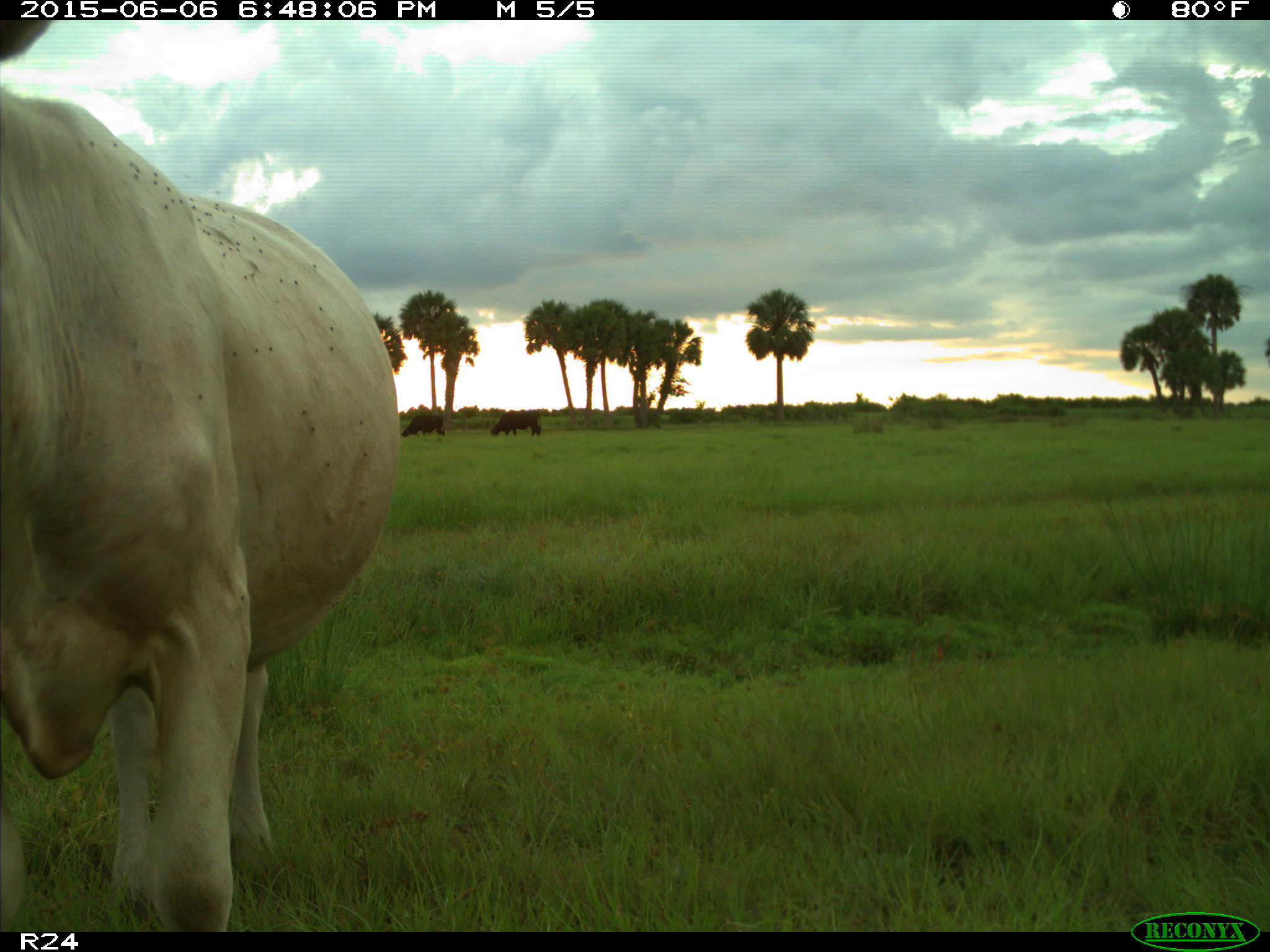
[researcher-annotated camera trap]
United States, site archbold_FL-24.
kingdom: Animalia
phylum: Chordata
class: Mammalia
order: Artiodactyla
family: Bovidae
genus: Bos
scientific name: Bos taurus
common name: domestic cow